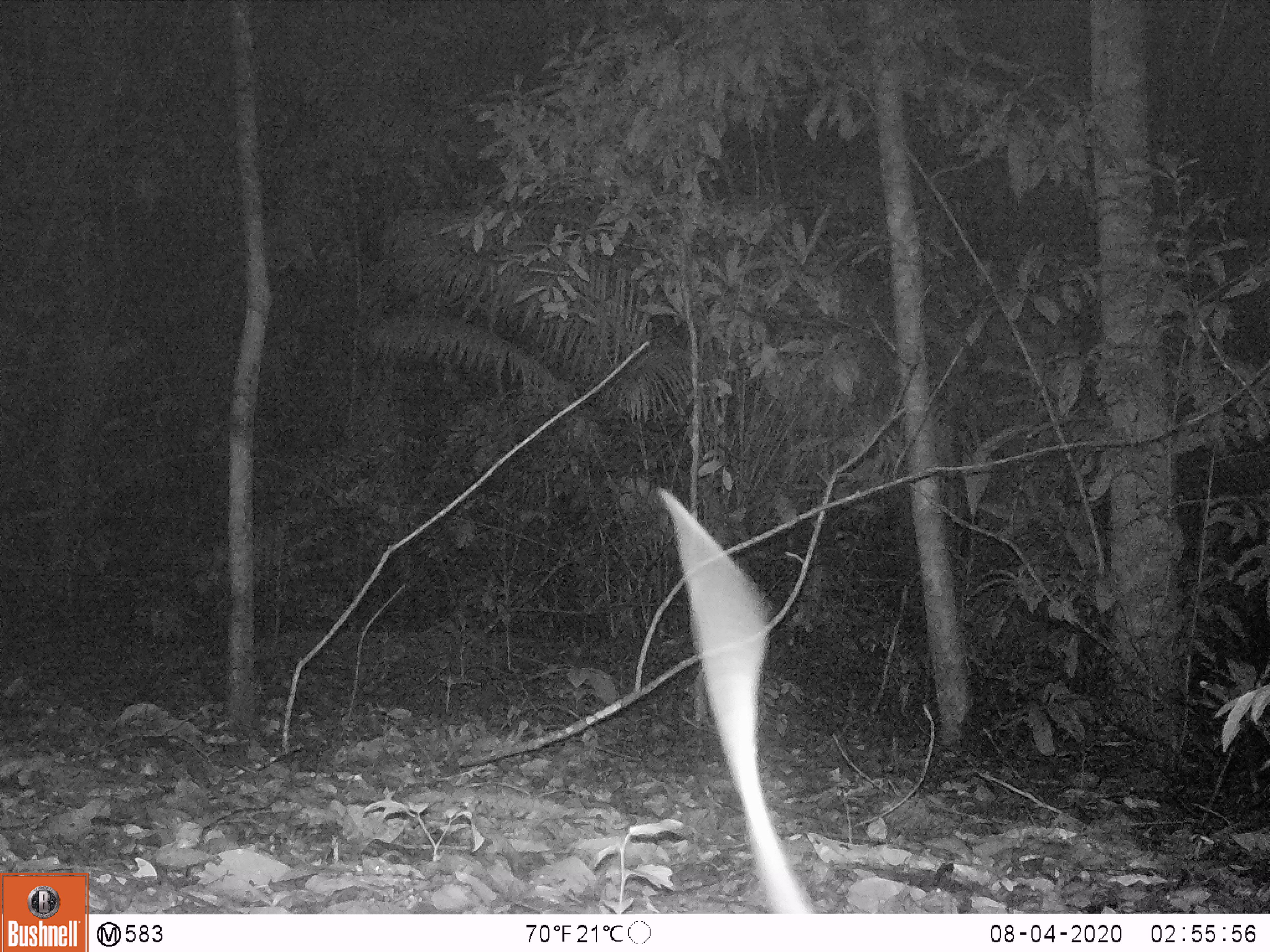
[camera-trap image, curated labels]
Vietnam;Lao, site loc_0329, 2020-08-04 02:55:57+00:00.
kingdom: Animalia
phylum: Chordata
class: Mammalia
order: Rodentia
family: Muridae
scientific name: Muridae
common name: old-world mice and rats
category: unidentified murid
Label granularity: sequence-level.